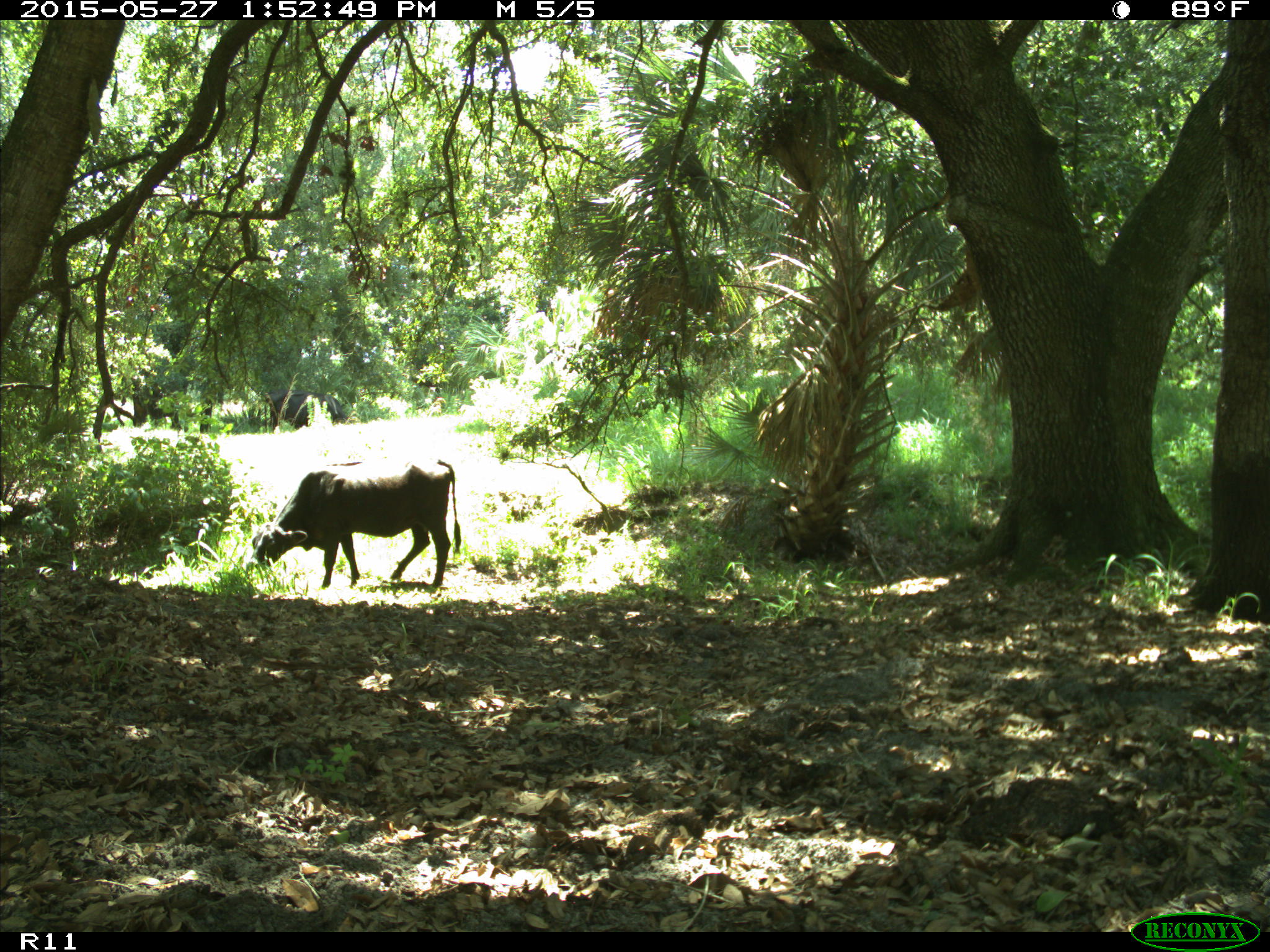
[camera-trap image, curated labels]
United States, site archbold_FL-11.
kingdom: Animalia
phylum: Chordata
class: Mammalia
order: Artiodactyla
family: Bovidae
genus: Bos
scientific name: Bos taurus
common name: domestic cow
Bos taurus (domestic cow).